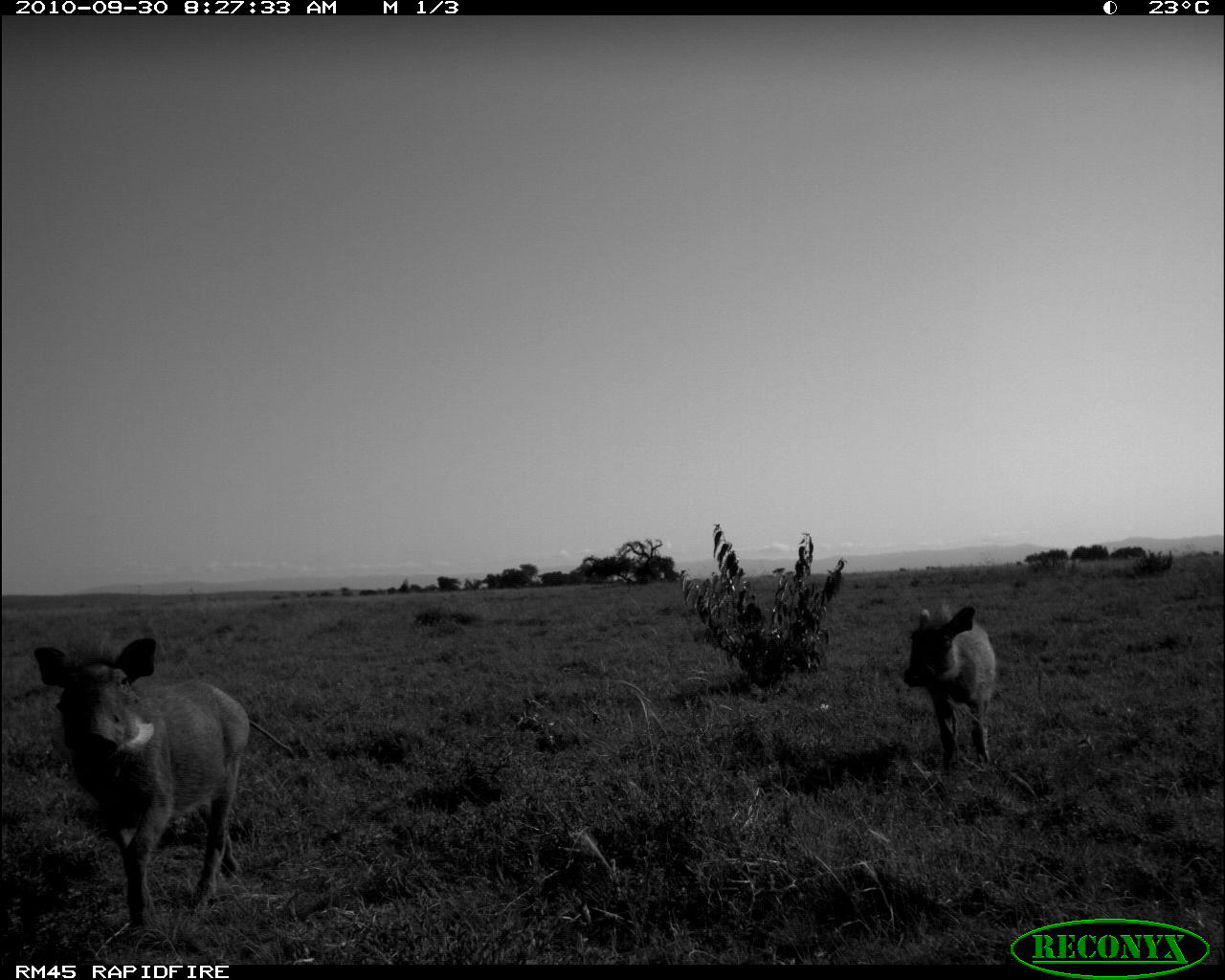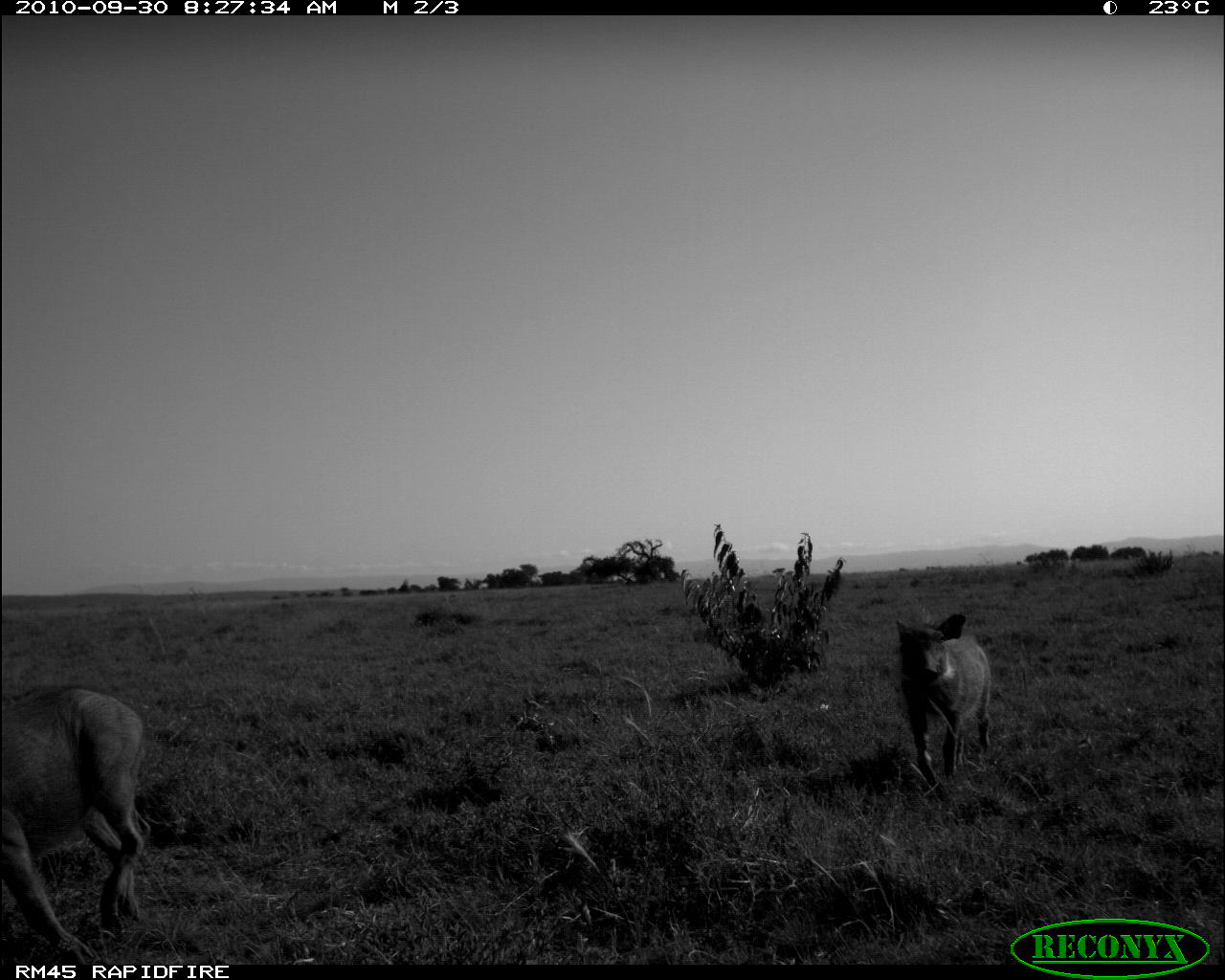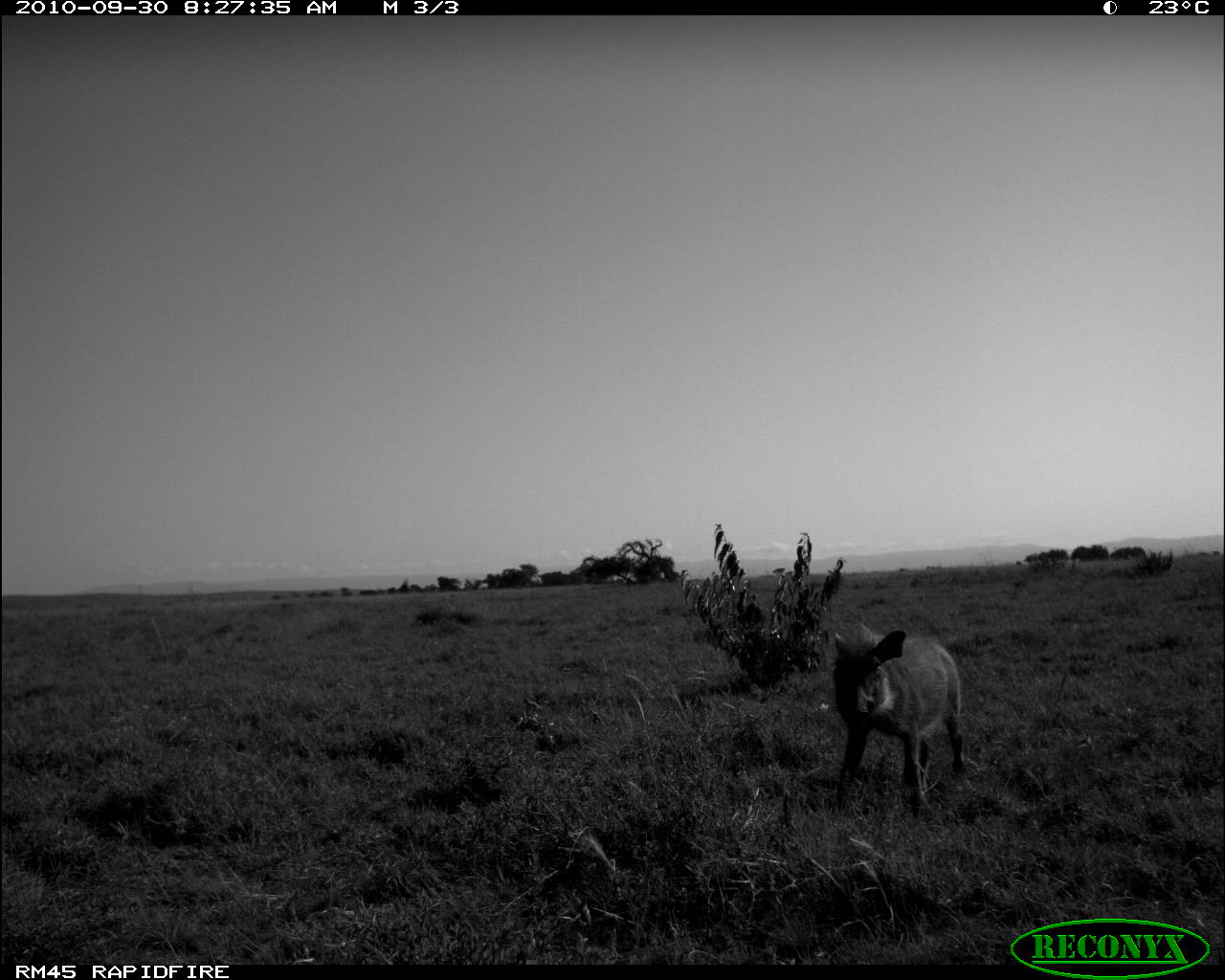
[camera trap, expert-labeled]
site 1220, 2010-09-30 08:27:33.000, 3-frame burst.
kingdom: Animalia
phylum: Chordata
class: Mammalia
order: Artiodactyla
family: Suidae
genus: Phacochoerus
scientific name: Phacochoerus africanus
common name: common warthog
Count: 2.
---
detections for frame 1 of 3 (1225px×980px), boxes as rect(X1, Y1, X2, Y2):
phacochoerus africanus: rect(32, 635, 296, 929); rect(902, 598, 1000, 777)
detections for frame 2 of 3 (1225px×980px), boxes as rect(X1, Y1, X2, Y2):
phacochoerus africanus: rect(1, 687, 153, 964); rect(894, 612, 993, 784)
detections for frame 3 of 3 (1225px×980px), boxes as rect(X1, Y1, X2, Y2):
phacochoerus africanus: rect(829, 620, 966, 819)